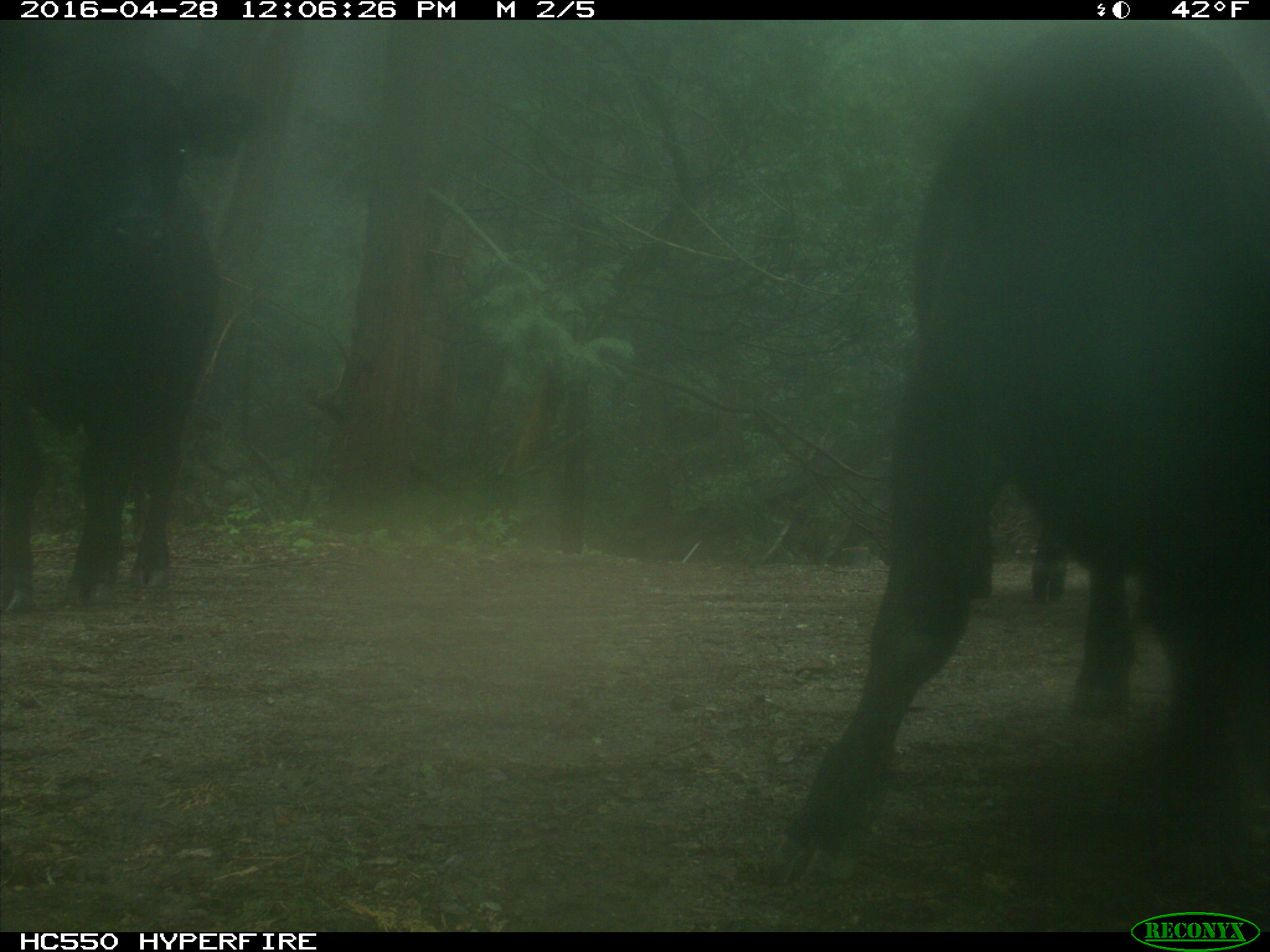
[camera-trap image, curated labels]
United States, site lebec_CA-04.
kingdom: Animalia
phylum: Chordata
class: Mammalia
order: Artiodactyla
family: Bovidae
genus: Bos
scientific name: Bos taurus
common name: domestic cow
Bos taurus (domestic cow).